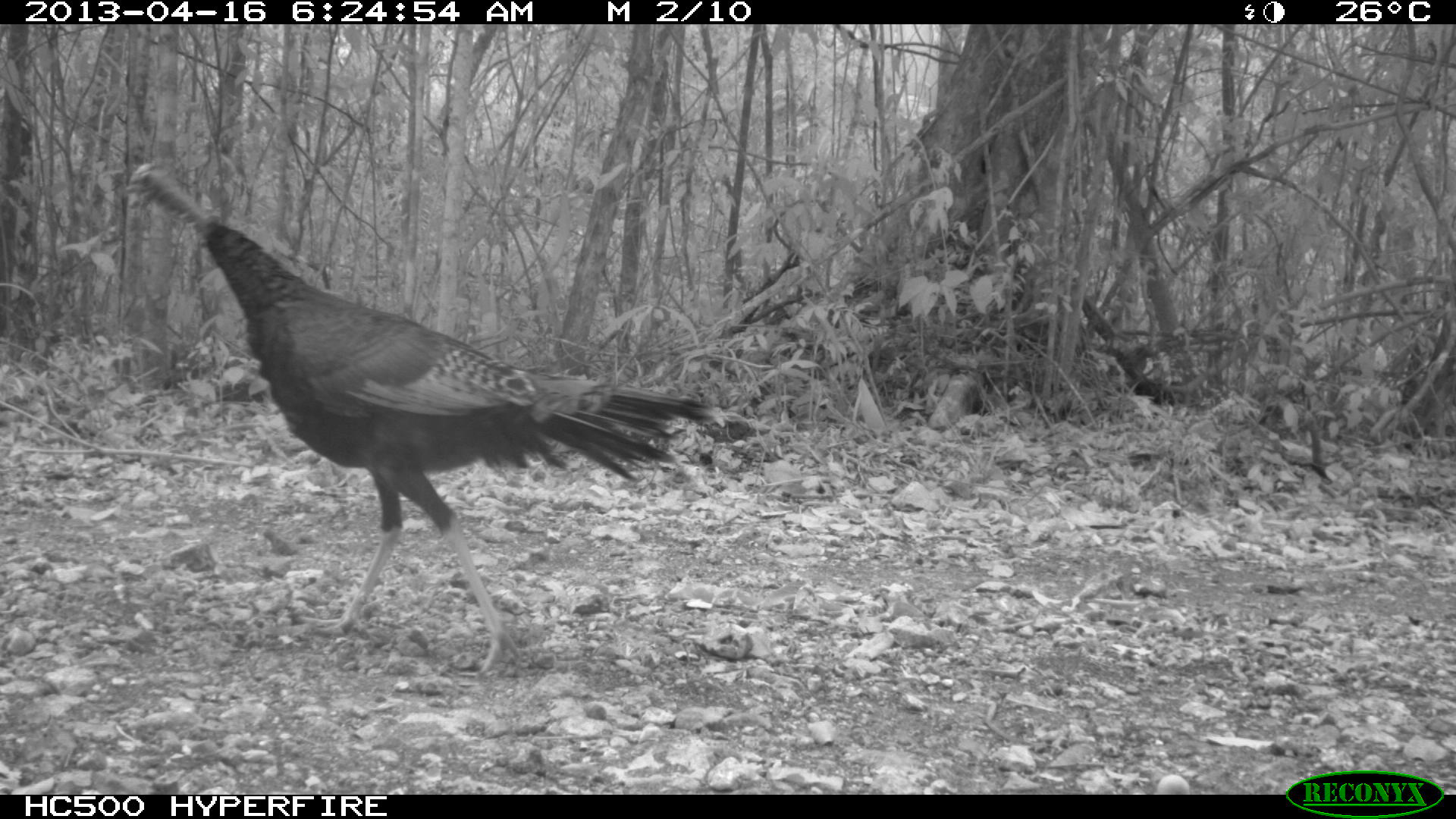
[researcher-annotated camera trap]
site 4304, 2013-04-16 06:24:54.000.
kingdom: Animalia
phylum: Chordata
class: Aves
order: Galliformes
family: Phasianidae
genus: Meleagris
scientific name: Meleagris ocellata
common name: ocellated turkey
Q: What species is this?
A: Meleagris ocellata (ocellated turkey).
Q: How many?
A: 2.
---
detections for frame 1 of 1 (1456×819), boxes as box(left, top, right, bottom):
meleagris ocellata: box(124, 159, 729, 674)